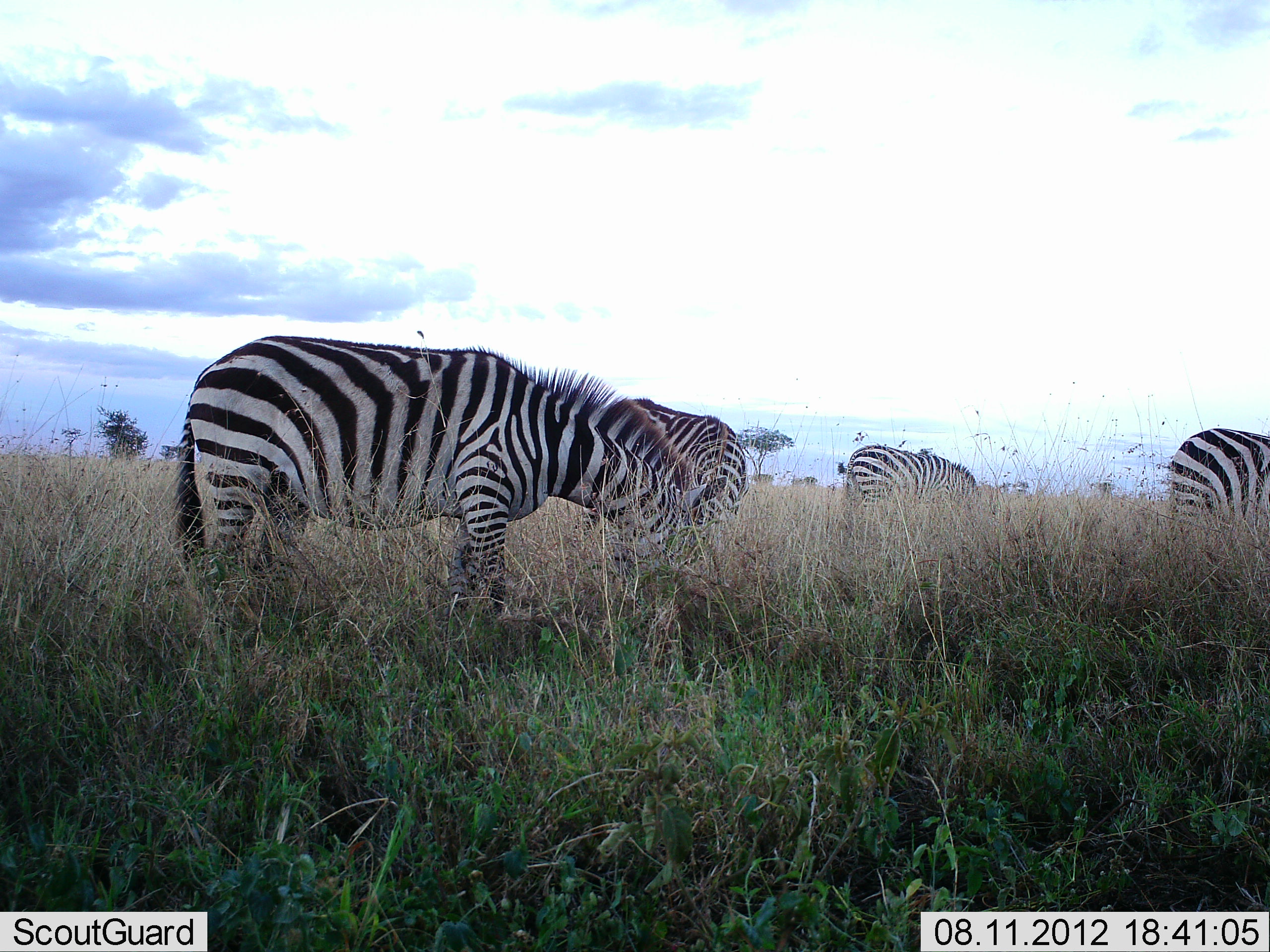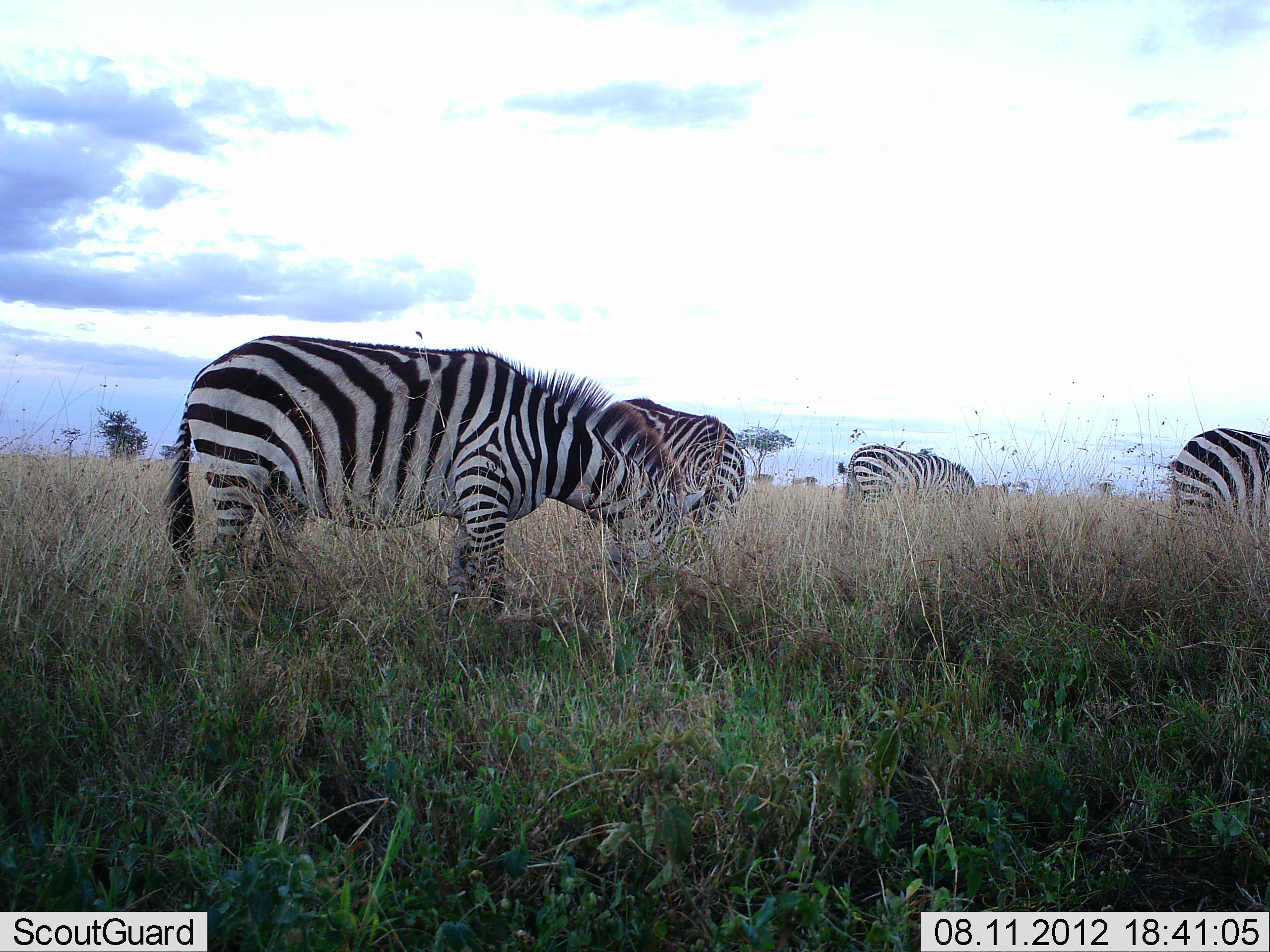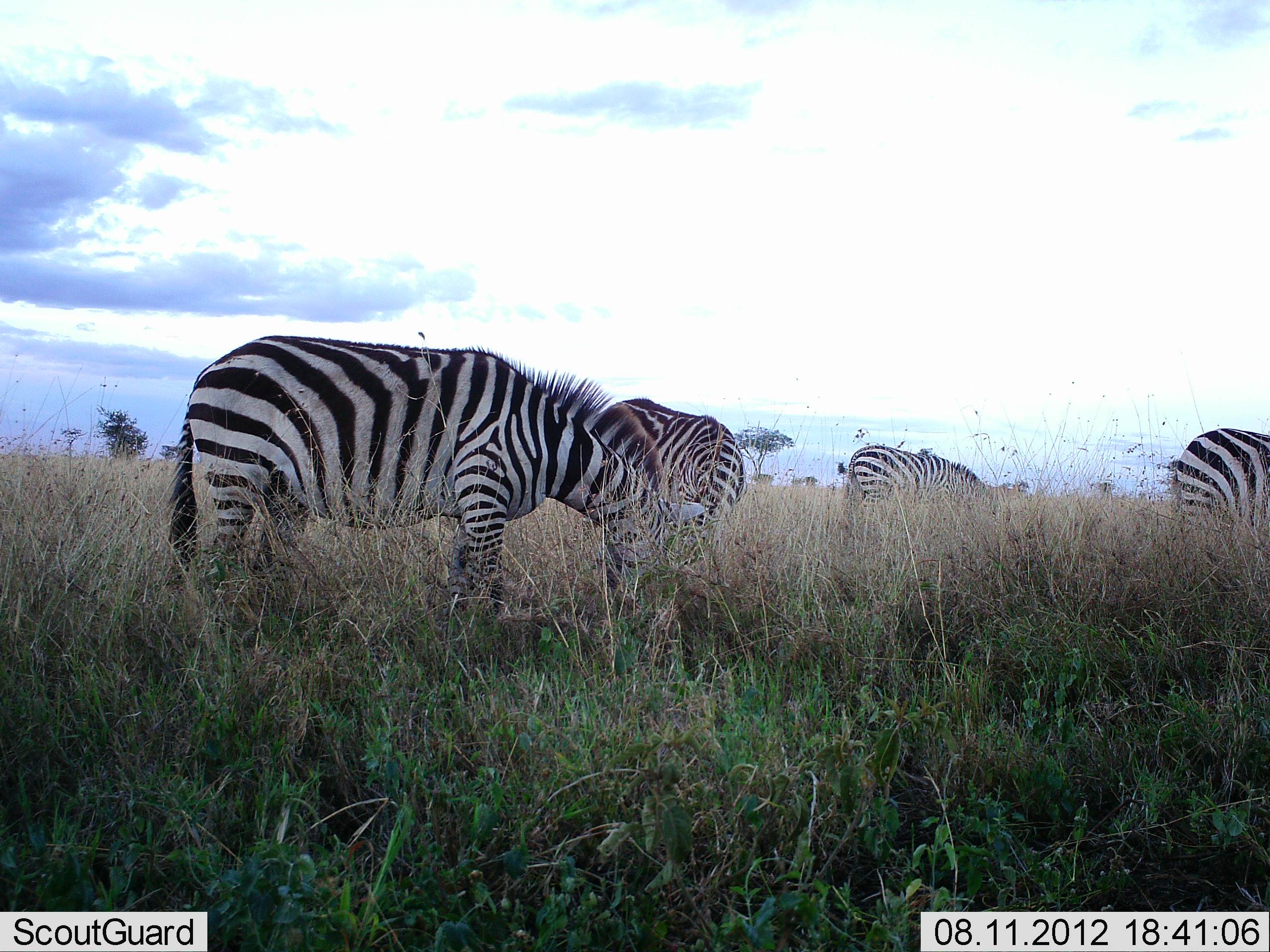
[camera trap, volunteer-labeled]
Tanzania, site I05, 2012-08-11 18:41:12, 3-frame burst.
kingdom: Animalia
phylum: Chordata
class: Mammalia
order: Perissodactyla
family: Equidae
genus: Equus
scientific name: Equus quagga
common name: plains zebra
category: zebra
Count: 4.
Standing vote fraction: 30%.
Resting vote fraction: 0%.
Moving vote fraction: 0%.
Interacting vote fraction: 0%.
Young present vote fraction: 0%.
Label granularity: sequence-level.